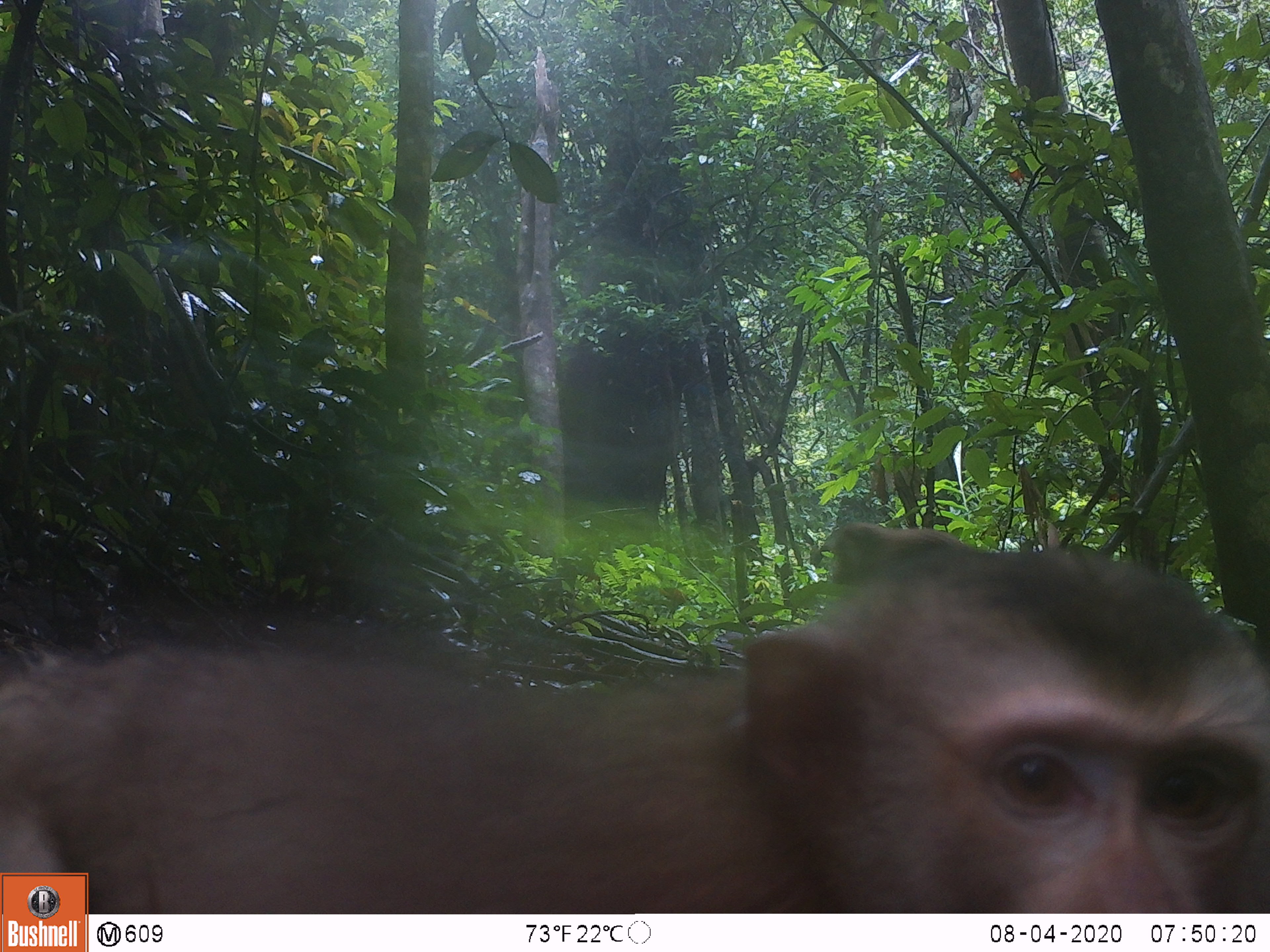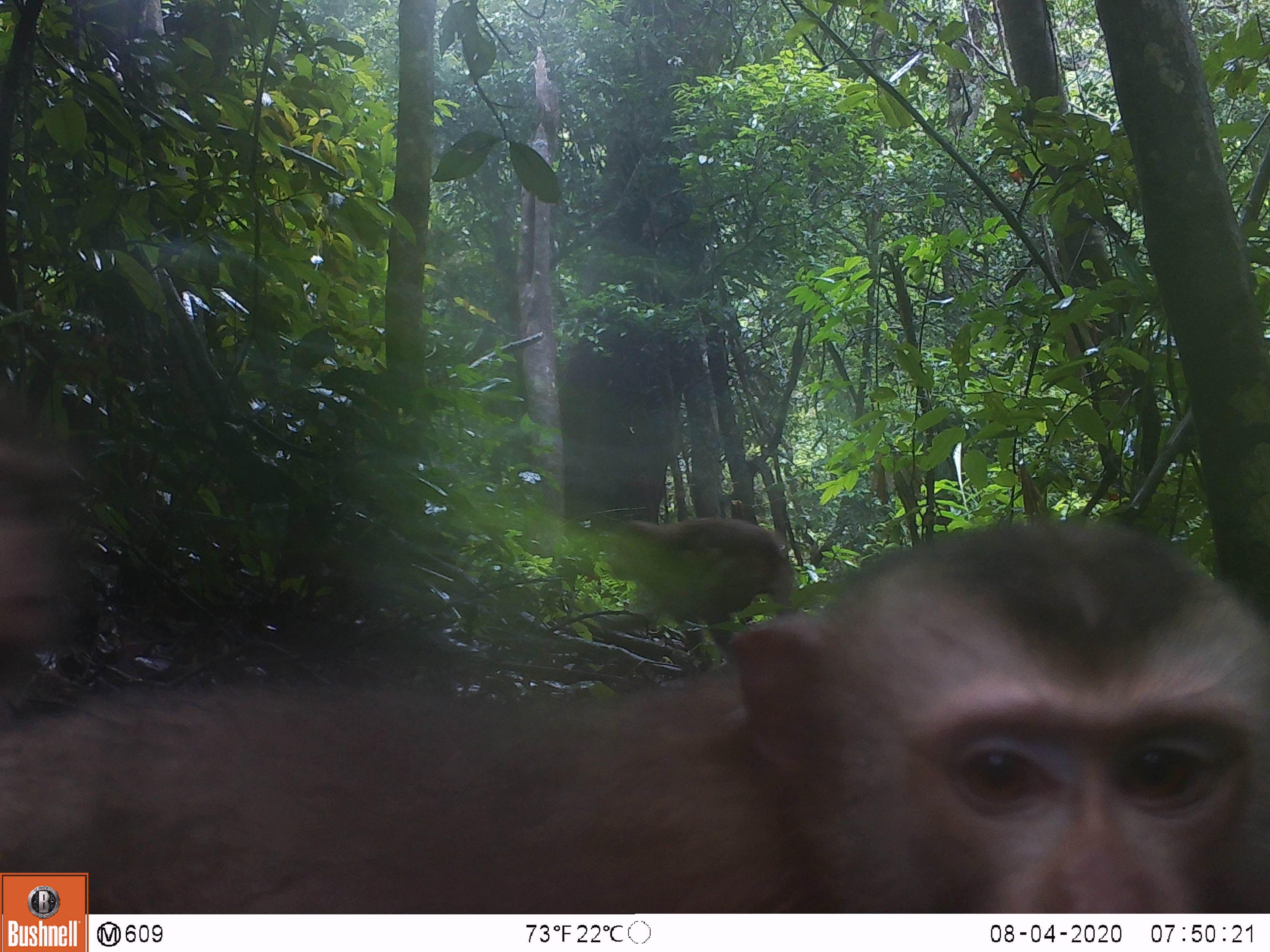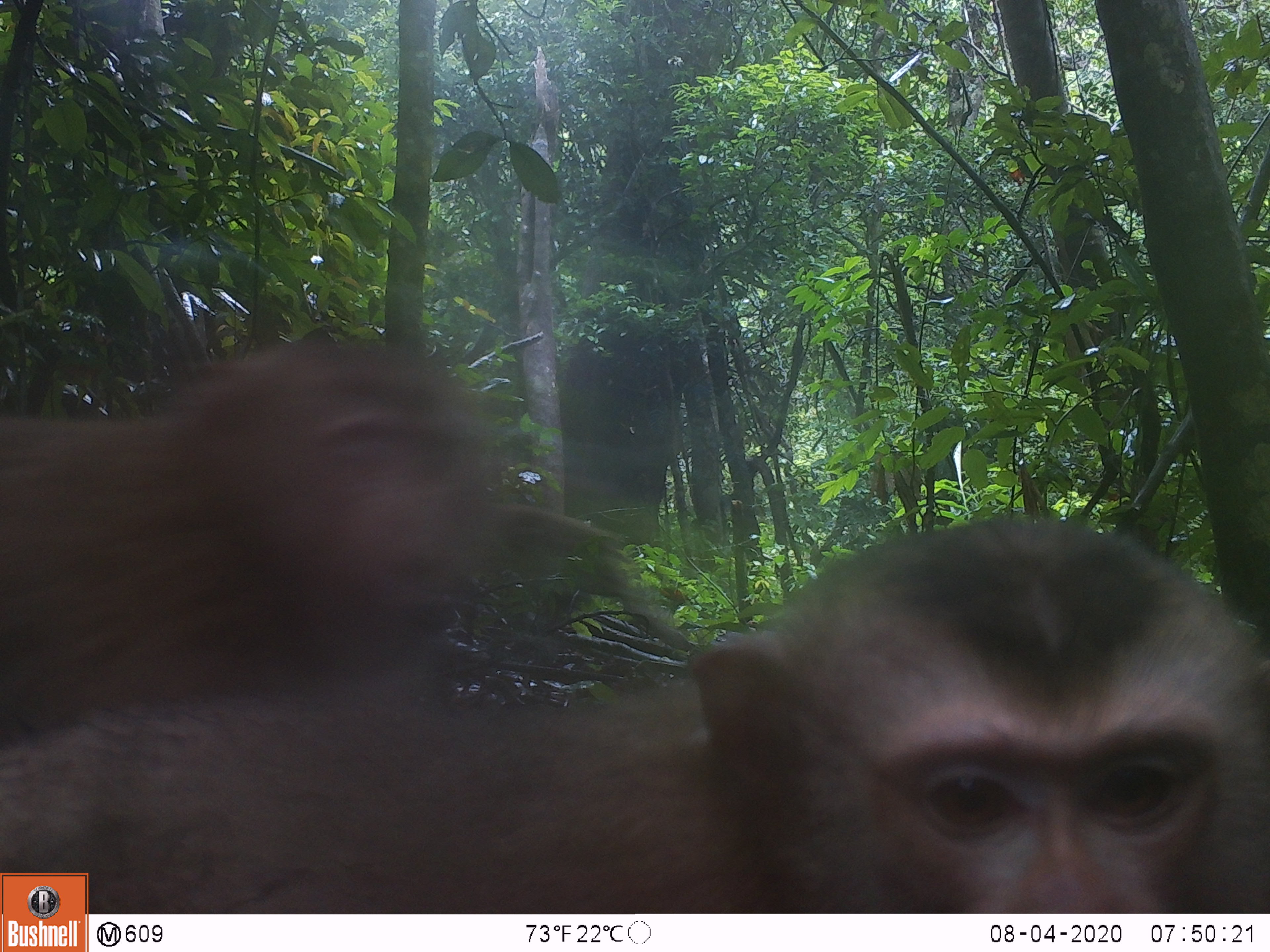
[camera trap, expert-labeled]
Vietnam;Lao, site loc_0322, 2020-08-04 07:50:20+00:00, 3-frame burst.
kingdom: Animalia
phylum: Chordata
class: Mammalia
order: Primates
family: Cercopithecidae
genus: Macaca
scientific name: Macaca nemestrina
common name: pig-tailed macaque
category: pig tailed macaque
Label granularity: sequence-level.